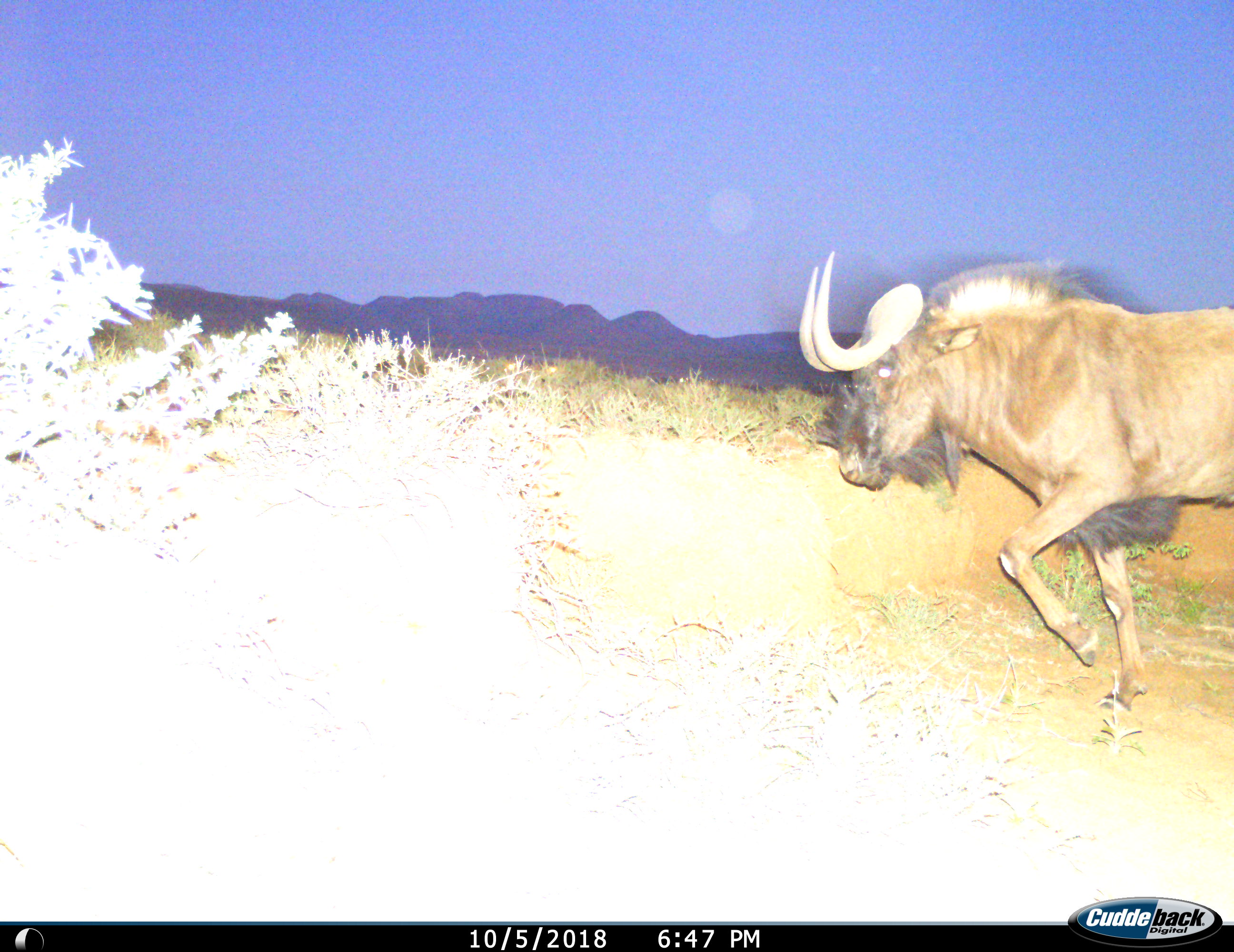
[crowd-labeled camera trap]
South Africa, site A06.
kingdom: Animalia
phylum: Chordata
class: Mammalia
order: Artiodactyla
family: Bovidae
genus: Connochaetes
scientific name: Connochaetes gnou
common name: black wildebeest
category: wildebeestblack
Wildebeestblack (black wildebeest) (Connochaetes gnou), count 1. Behavior (volunteer vote fractions): standing 0%, resting 0%, moving 100%, interacting 0%. Young present (vote fraction): 0%. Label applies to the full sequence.